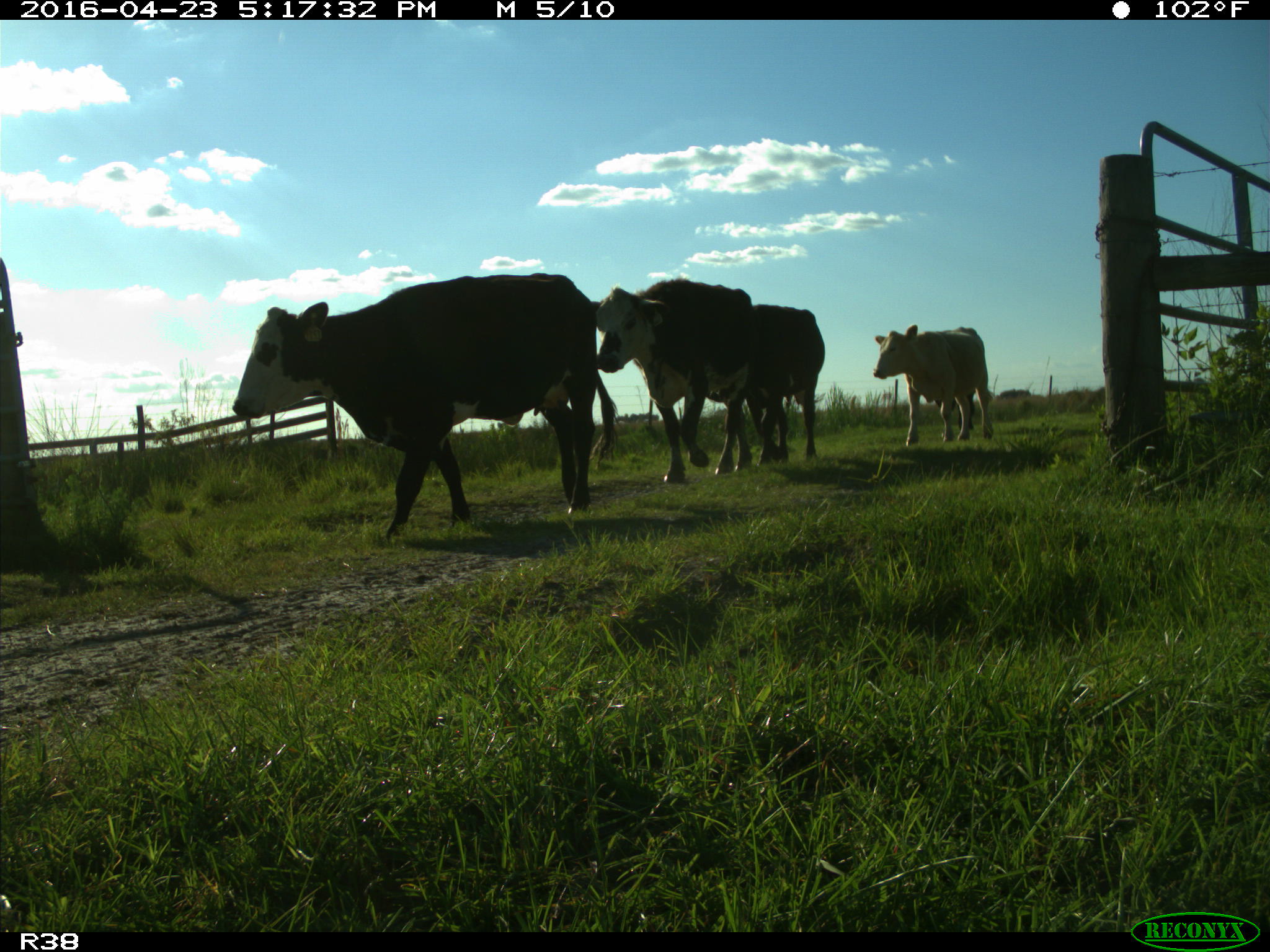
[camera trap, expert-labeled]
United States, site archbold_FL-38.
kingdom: Animalia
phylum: Chordata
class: Mammalia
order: Artiodactyla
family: Bovidae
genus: Bos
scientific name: Bos taurus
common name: domestic cow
Bos taurus (domestic cow).